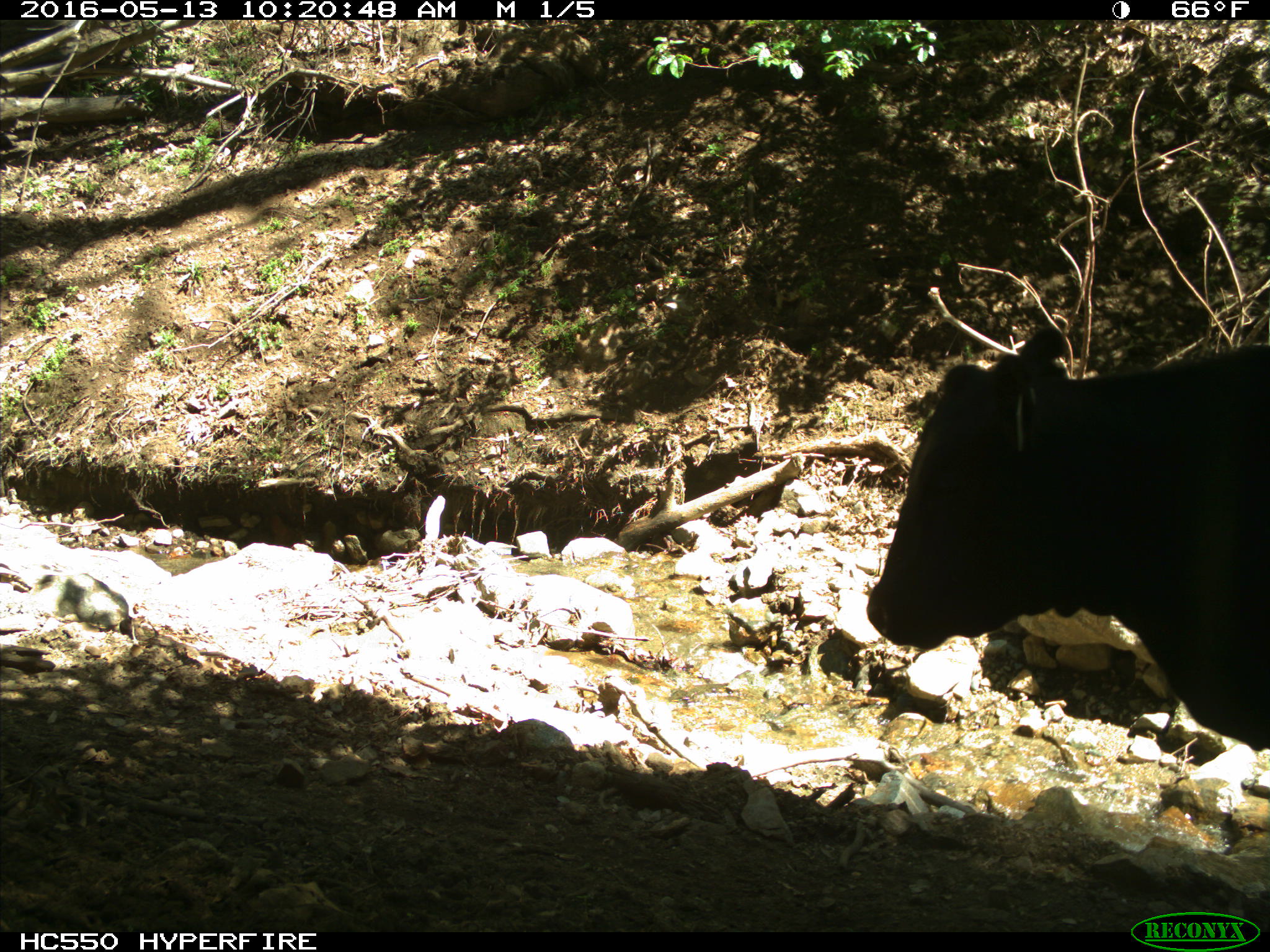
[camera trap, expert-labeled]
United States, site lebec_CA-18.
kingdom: Animalia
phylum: Chordata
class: Mammalia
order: Artiodactyla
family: Bovidae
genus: Bos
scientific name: Bos taurus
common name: domestic cow